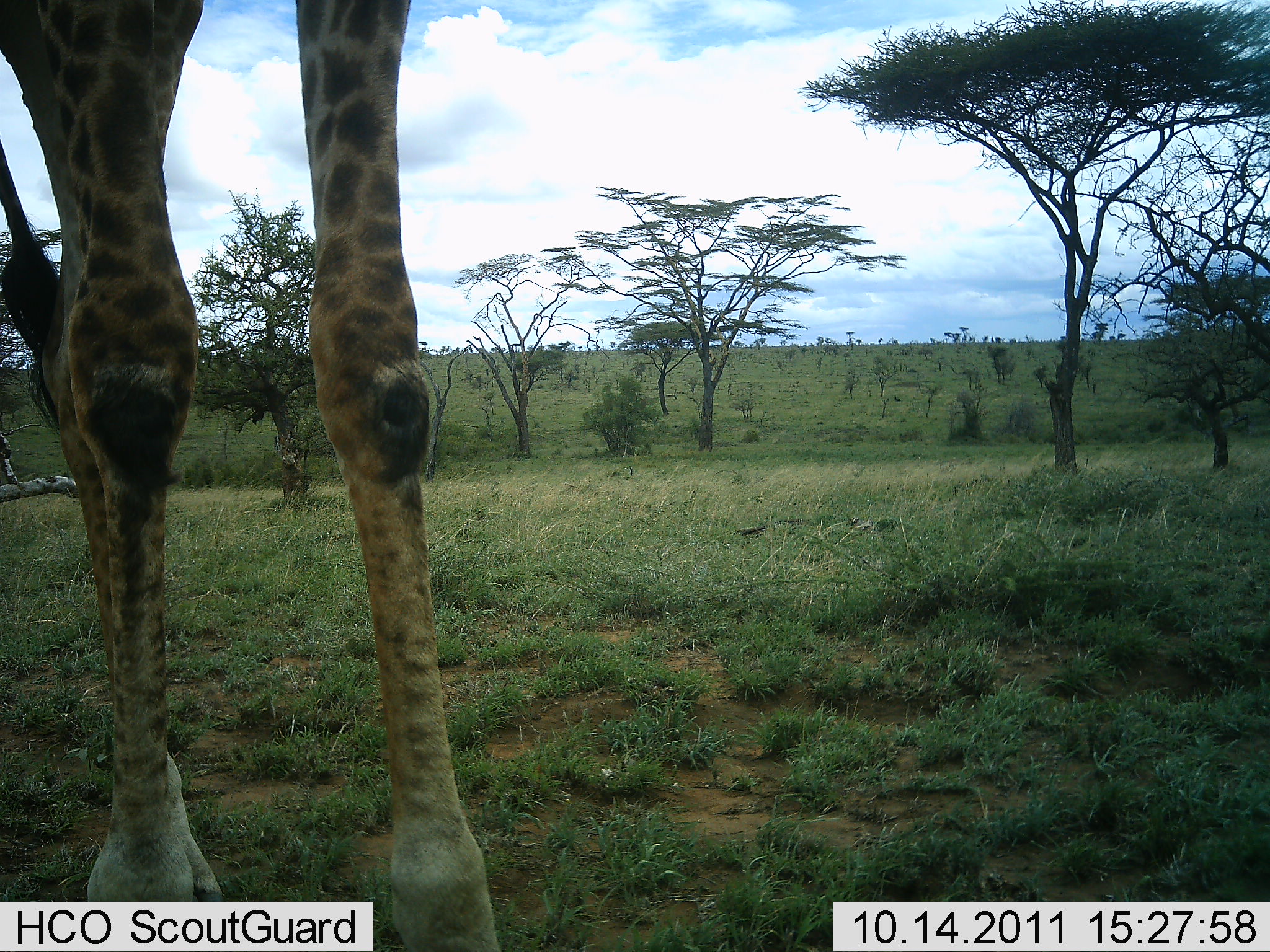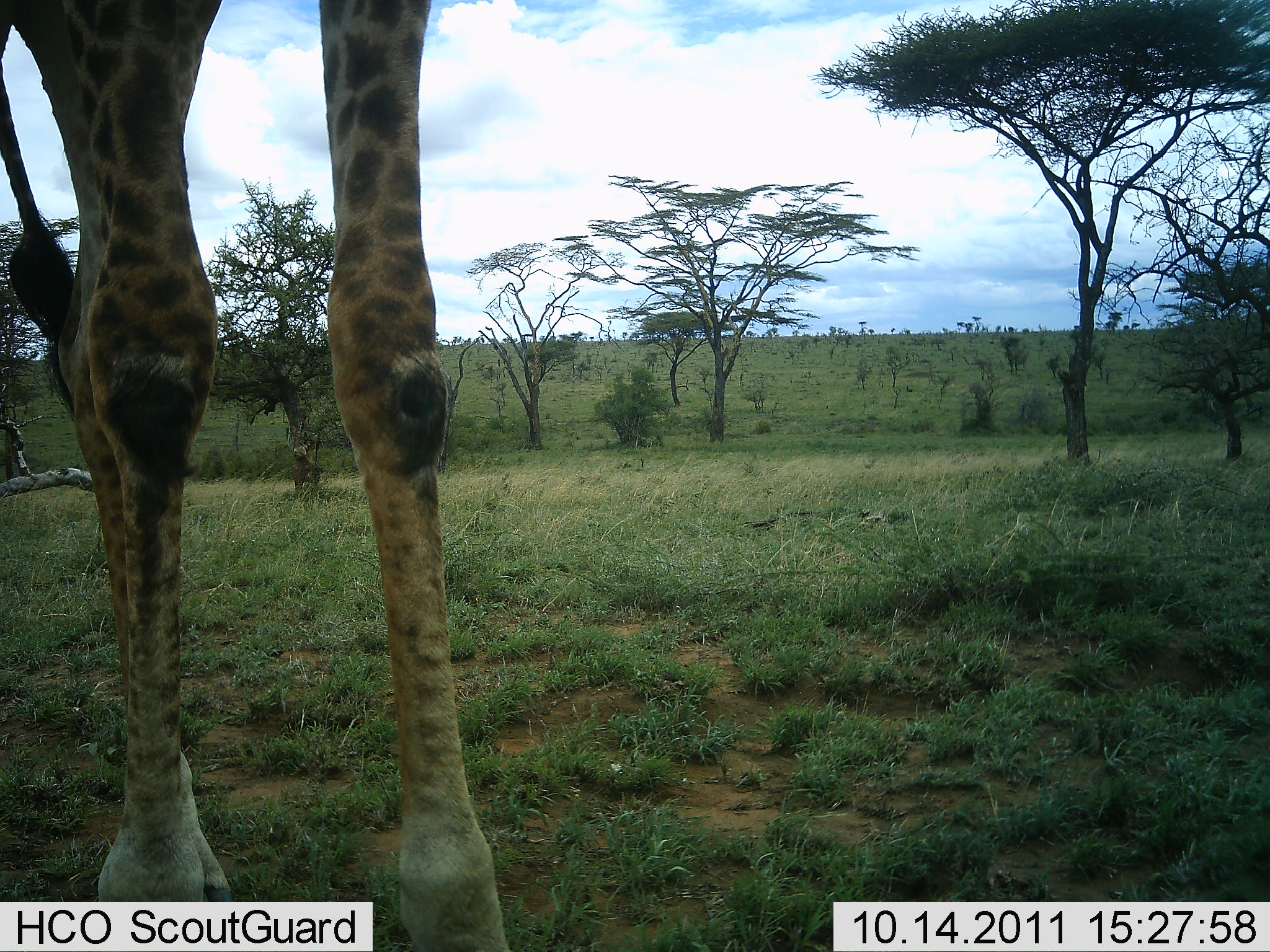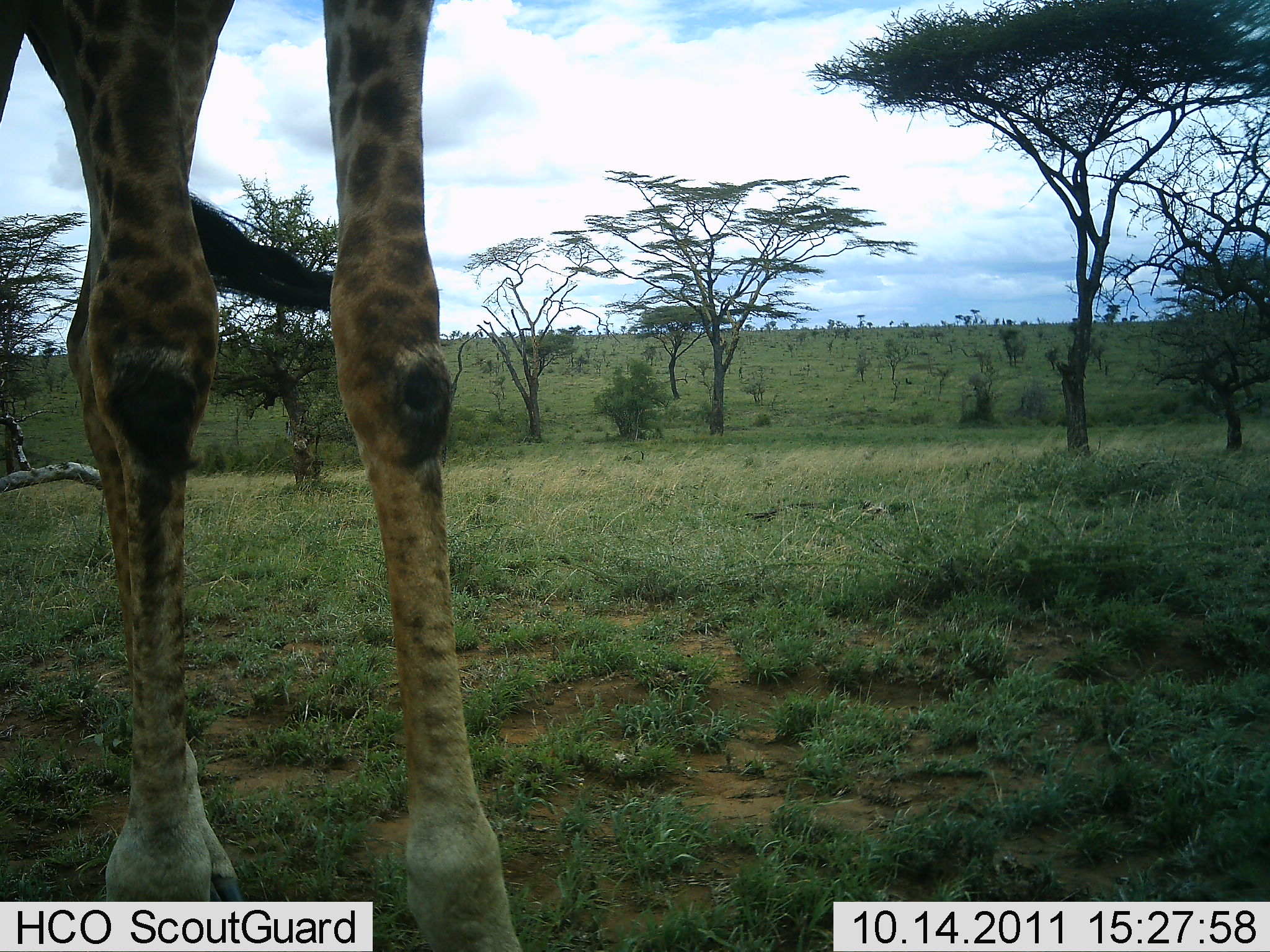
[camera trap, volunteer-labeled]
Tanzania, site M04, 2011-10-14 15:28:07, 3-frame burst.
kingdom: Animalia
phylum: Chordata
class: Mammalia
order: Artiodactyla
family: Giraffidae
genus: Giraffa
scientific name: Giraffa camelopardalis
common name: giraffe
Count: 1.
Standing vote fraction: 100%.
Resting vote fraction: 0%.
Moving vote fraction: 0%.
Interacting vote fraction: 0%.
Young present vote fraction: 0%.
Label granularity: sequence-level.